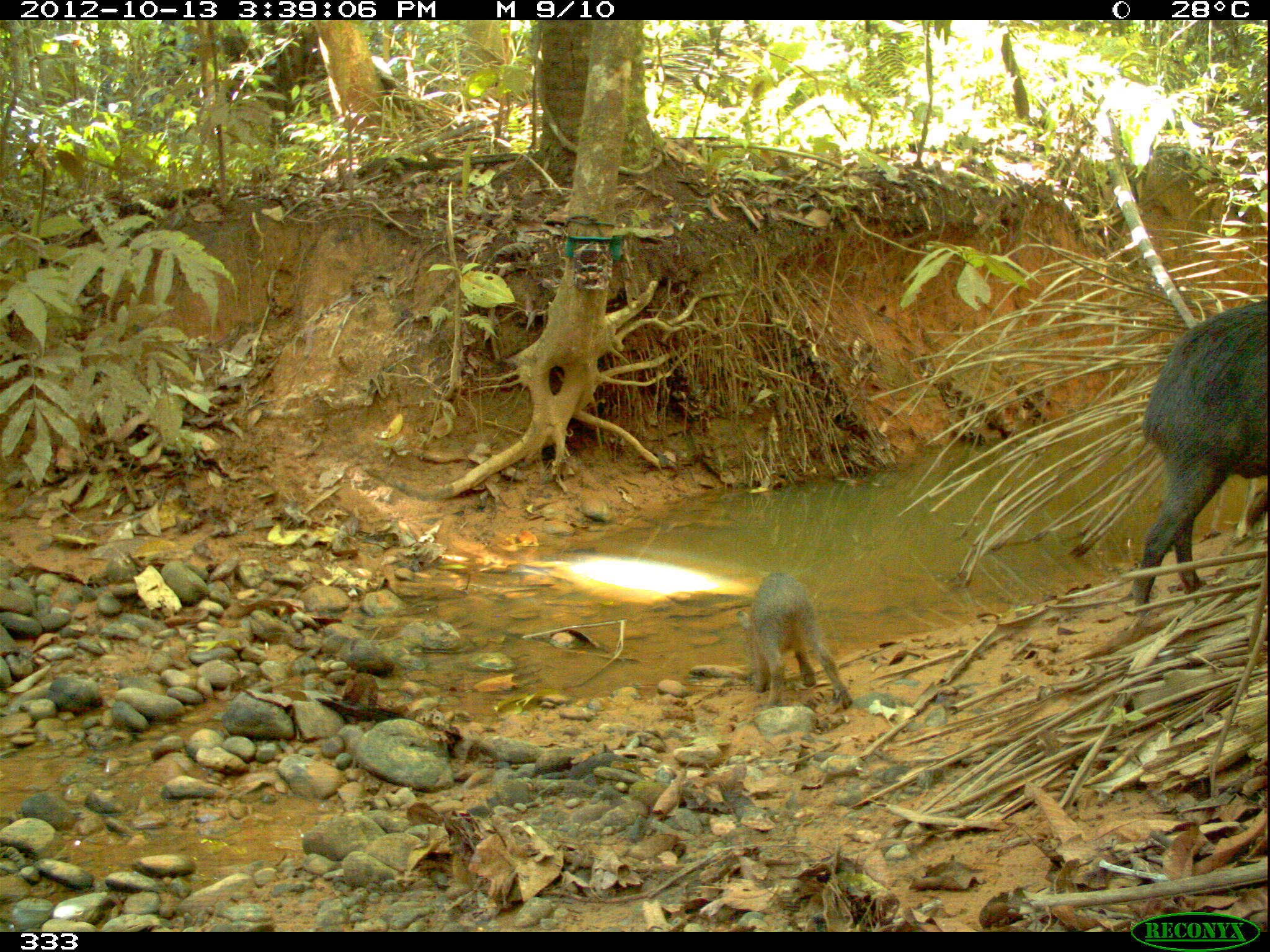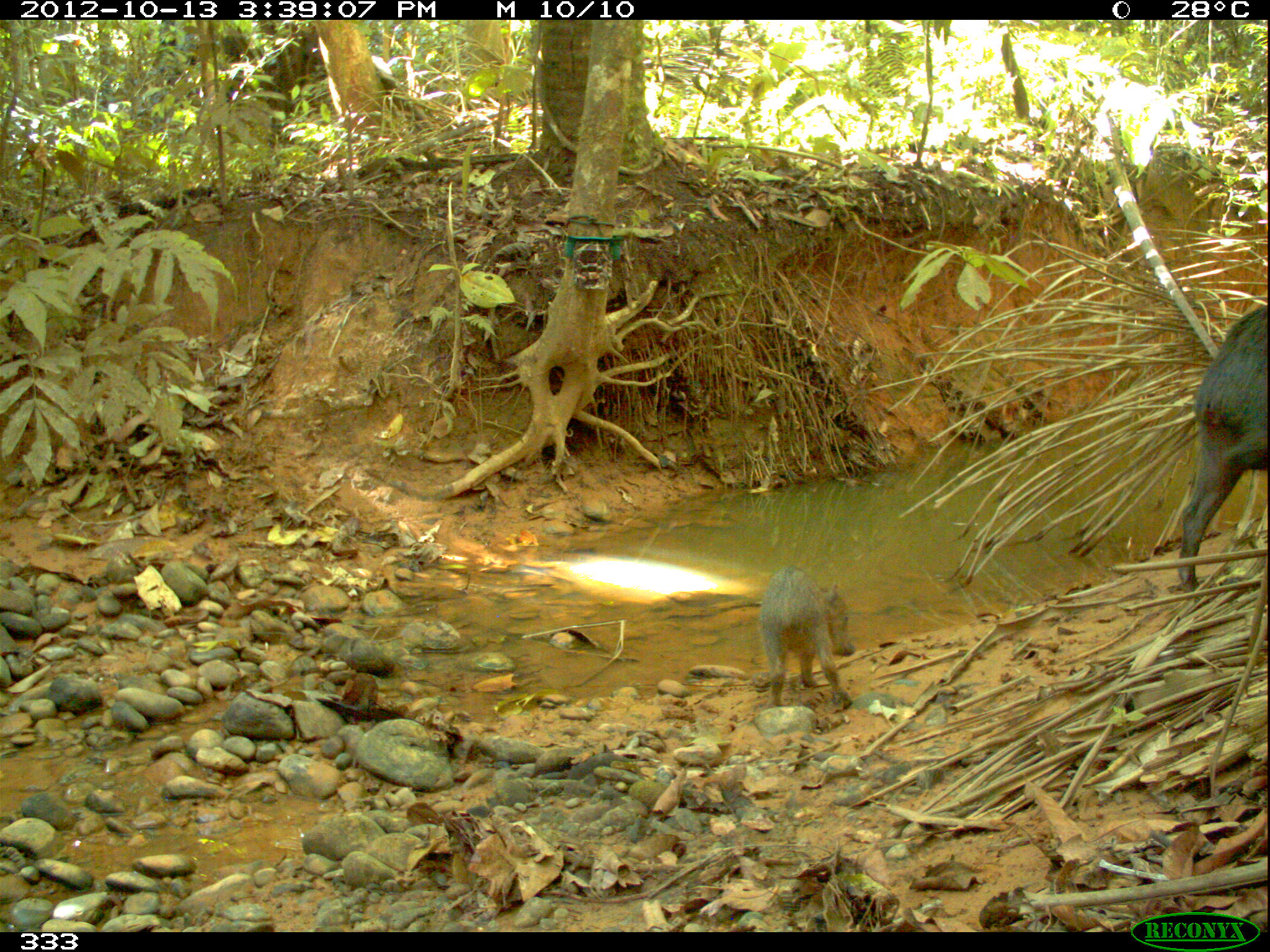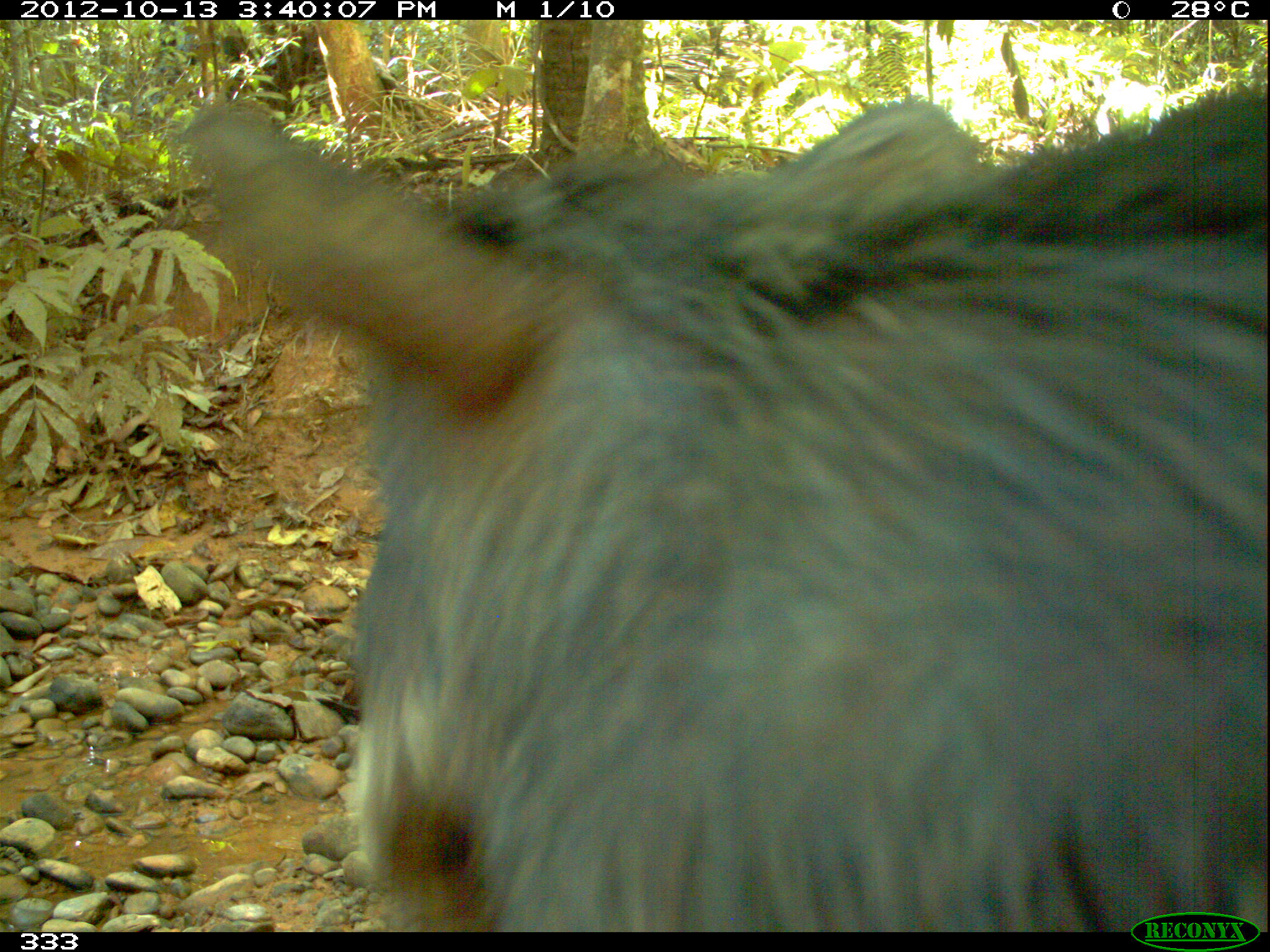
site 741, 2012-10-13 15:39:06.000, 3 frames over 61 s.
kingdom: Animalia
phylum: Chordata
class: Mammalia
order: Artiodactyla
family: Tayassuidae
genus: Tayassu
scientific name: Tayassu pecari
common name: white-lipped peccary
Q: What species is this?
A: Tayassu pecari (white-lipped peccary).